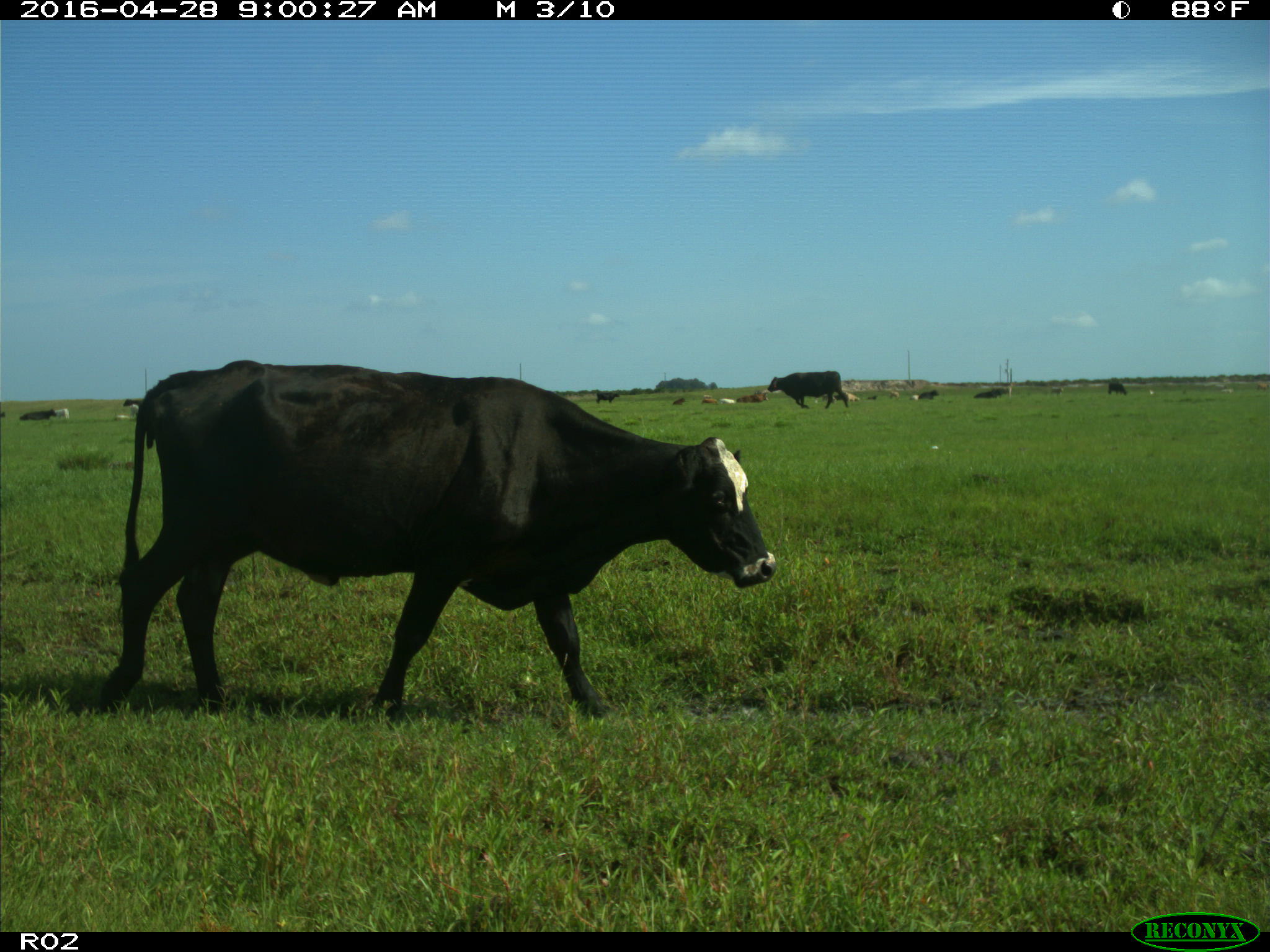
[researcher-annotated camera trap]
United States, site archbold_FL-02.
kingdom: Animalia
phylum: Chordata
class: Mammalia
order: Artiodactyla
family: Bovidae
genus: Bos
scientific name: Bos taurus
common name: domestic cow